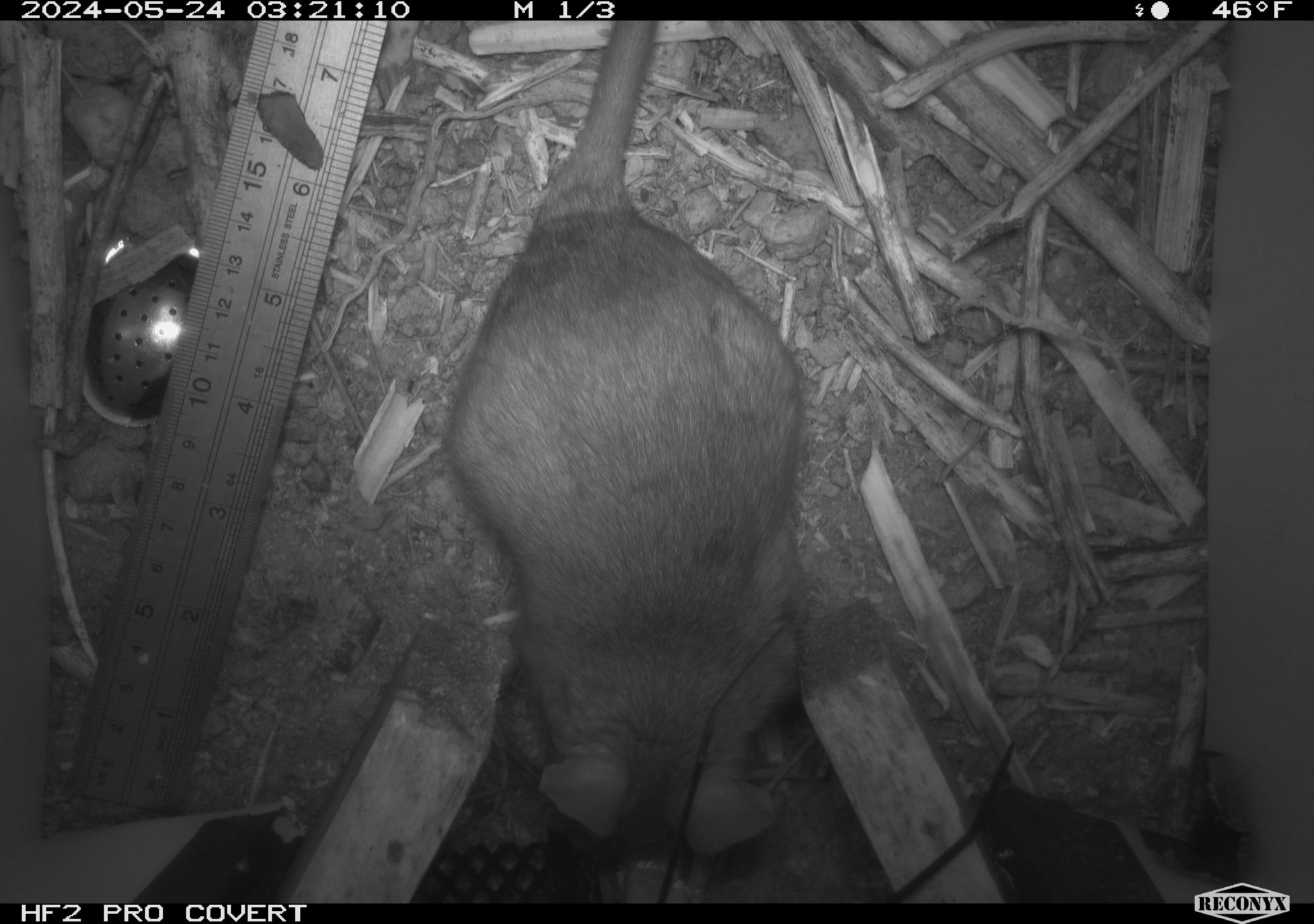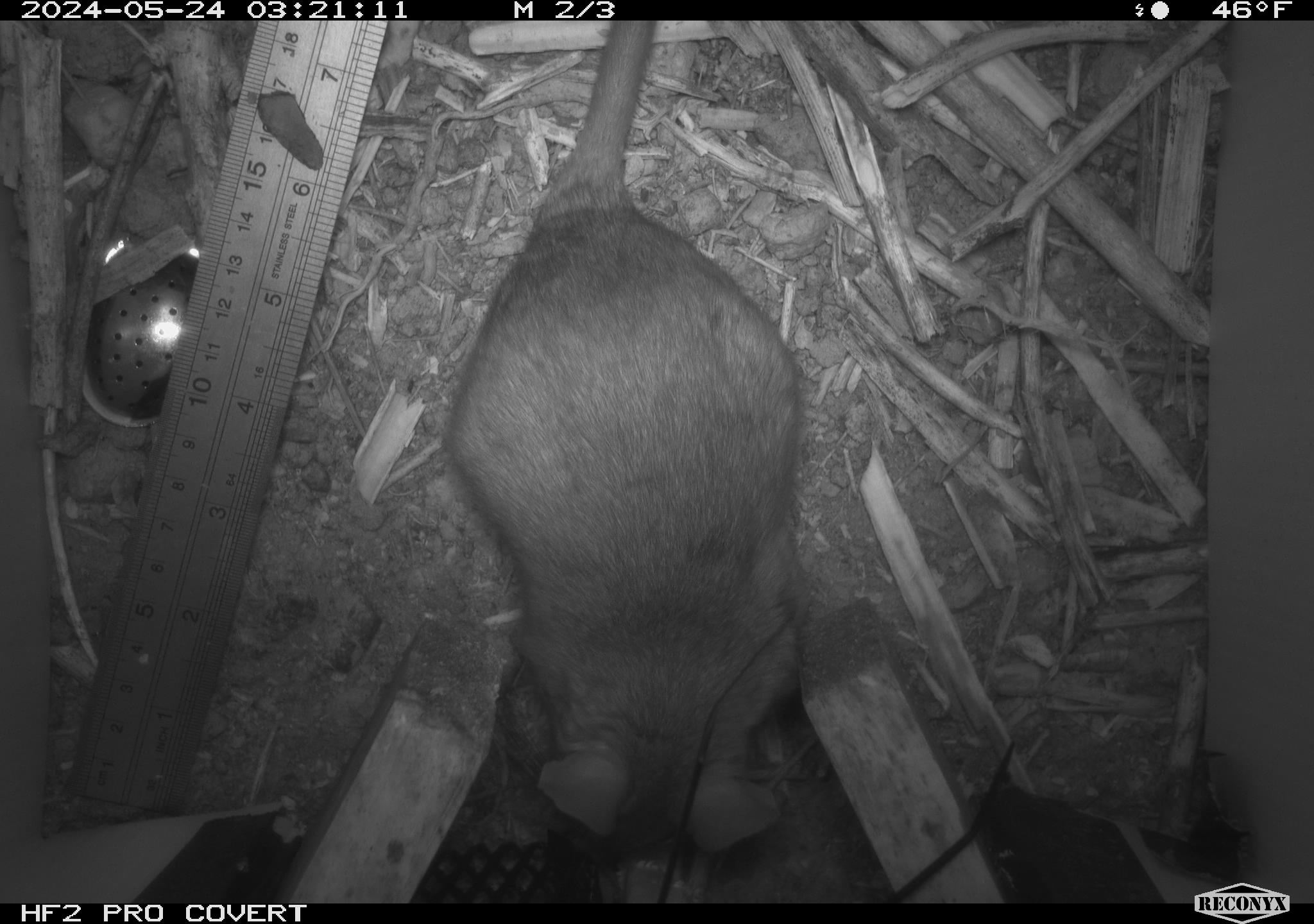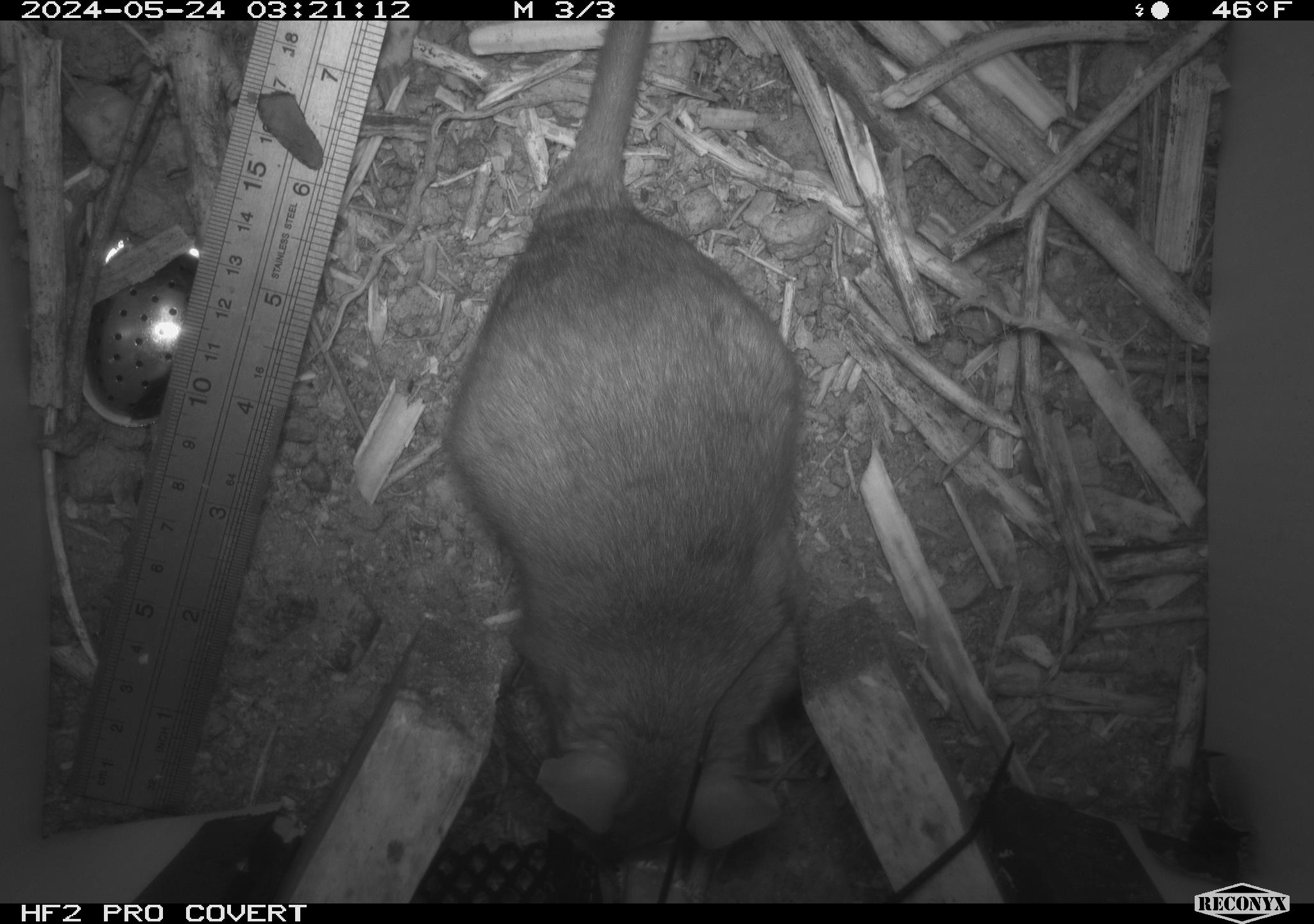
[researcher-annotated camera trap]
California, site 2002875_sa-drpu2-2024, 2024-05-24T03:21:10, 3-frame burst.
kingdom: Animalia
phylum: Chordata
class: Mammalia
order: Rodentia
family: Cricetidae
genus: Neotoma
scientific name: Neotoma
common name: pack rat or woodrat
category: neotoma species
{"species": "neotoma species (pack rat or woodrat) (Neotoma)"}